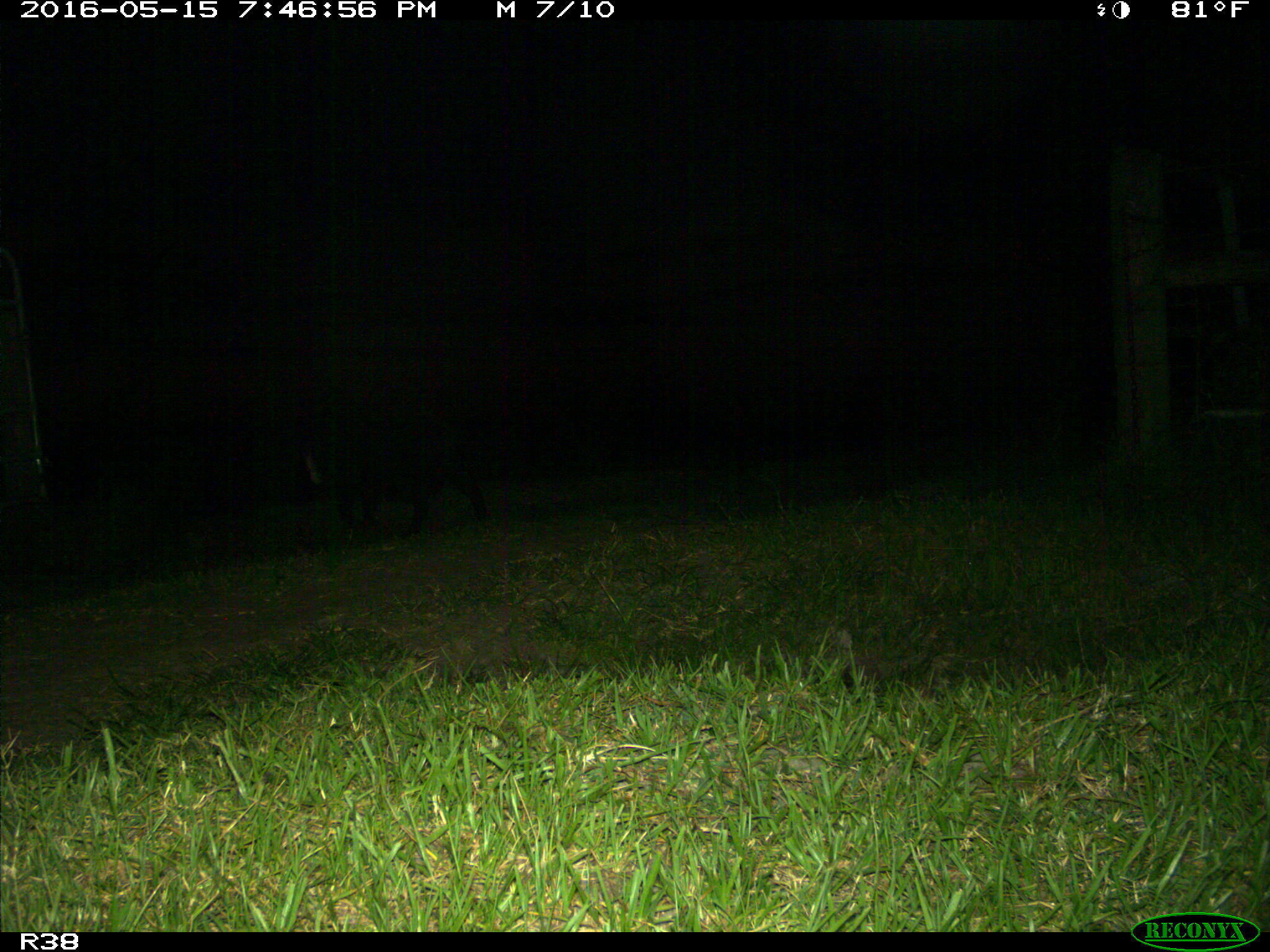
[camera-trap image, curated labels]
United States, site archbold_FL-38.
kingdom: Animalia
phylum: Chordata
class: Mammalia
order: Artiodactyla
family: Suidae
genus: Sus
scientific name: Sus scrofa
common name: wild boar